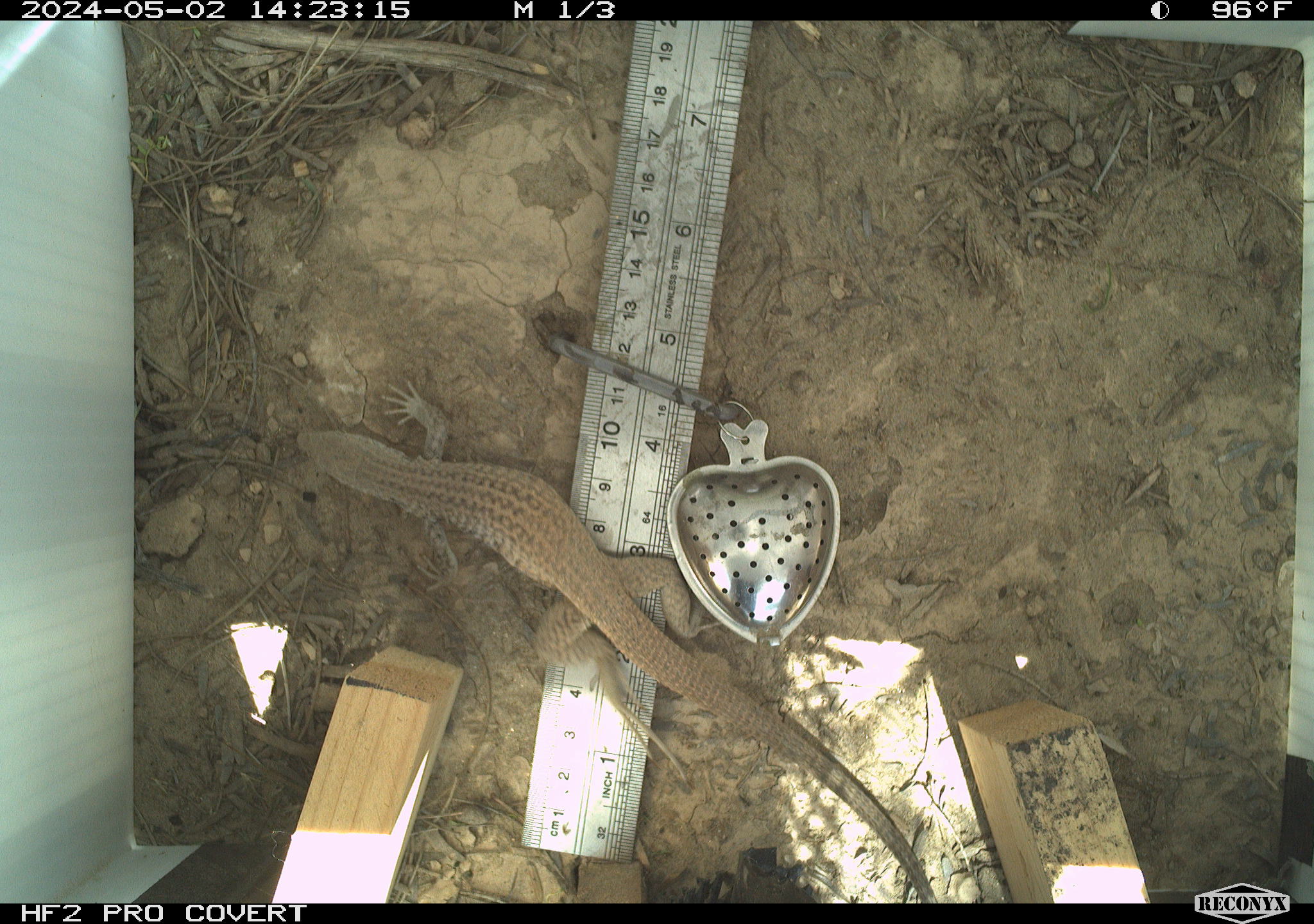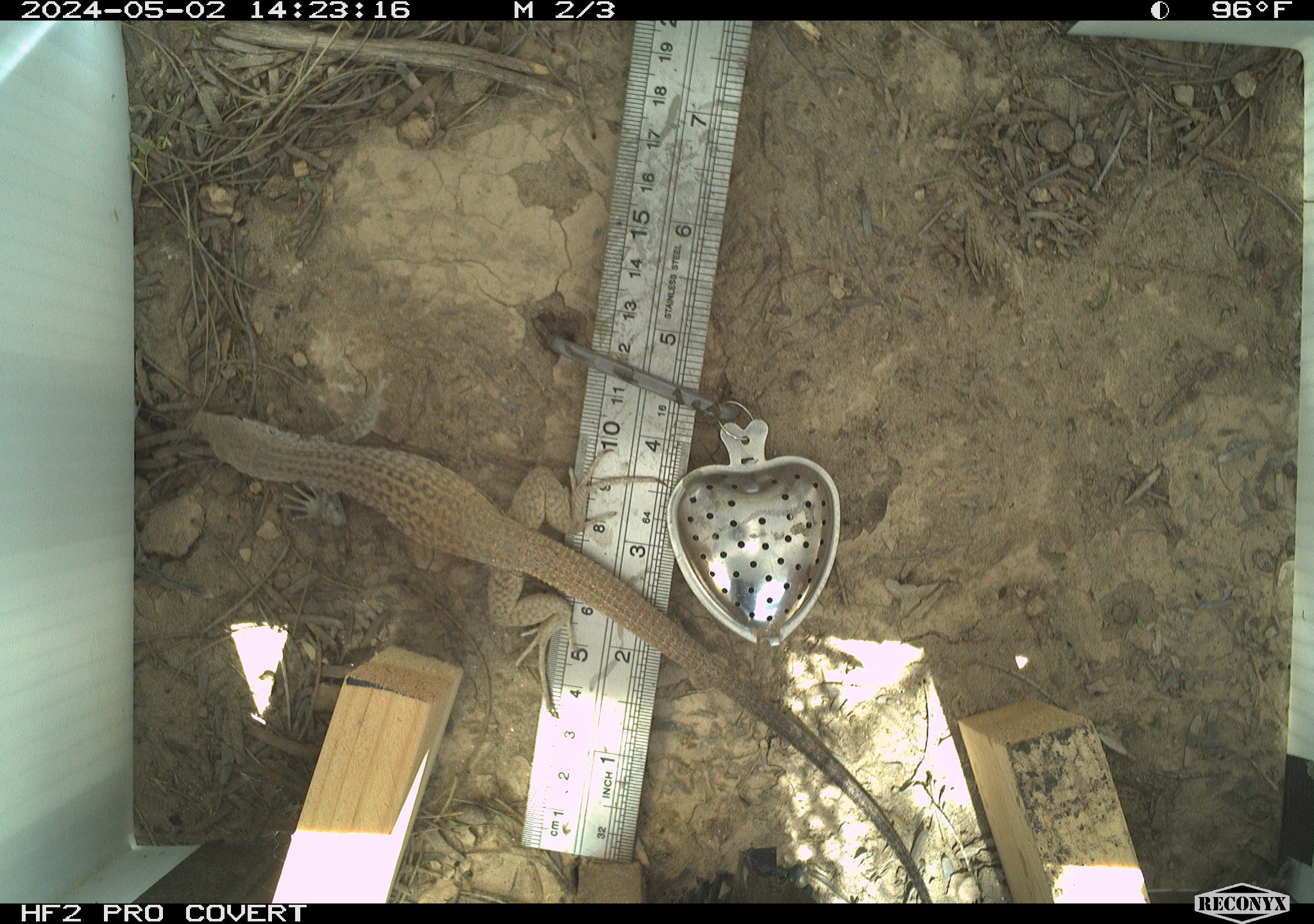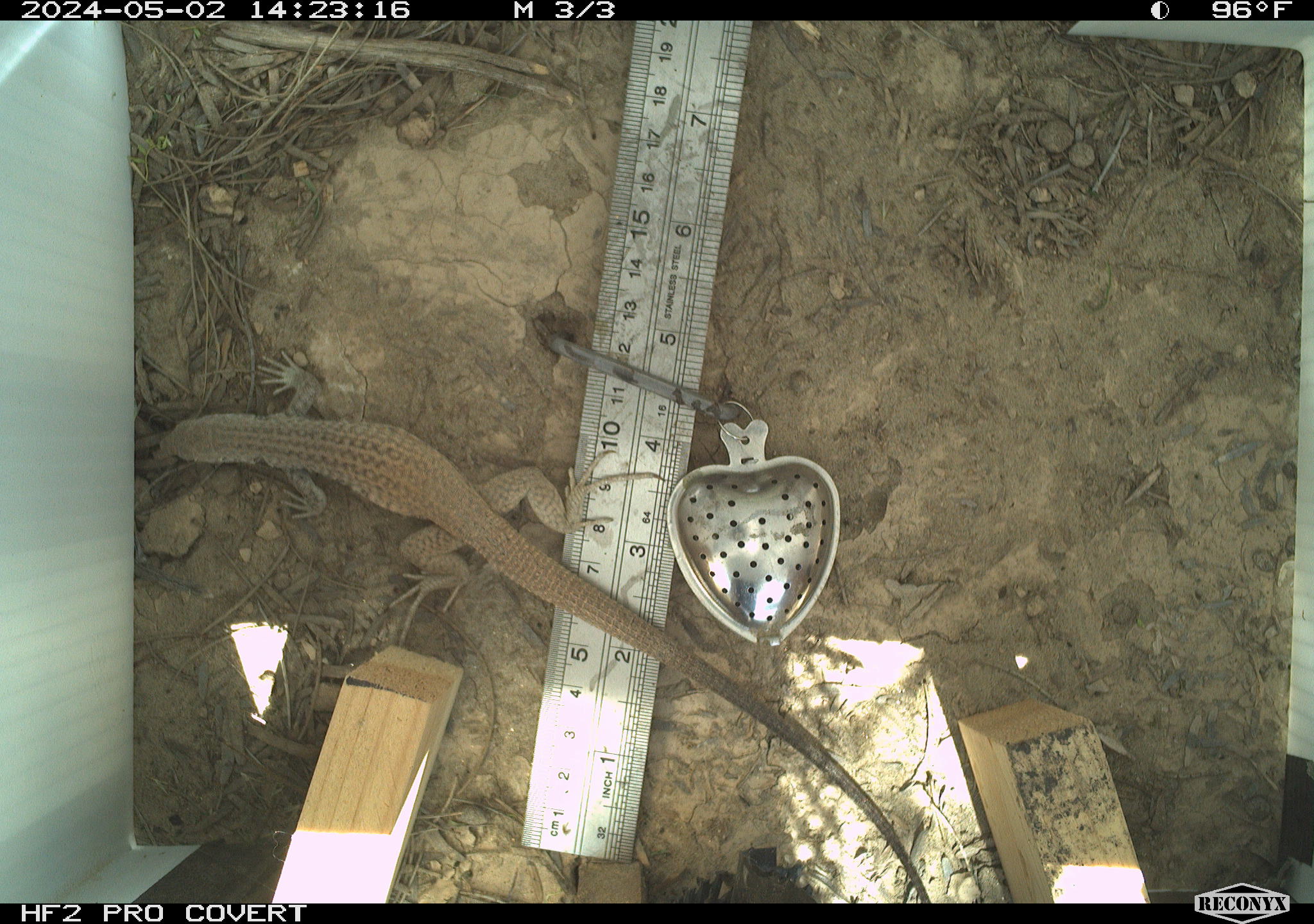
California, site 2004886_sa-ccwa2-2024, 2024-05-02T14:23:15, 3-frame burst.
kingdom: Animalia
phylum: Chordata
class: Reptilia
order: Squamata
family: Teiidae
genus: Aspidoscelis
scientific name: Aspidoscelis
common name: whiptail lizards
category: aspidoscelis species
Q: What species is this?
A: Aspidoscelis species (whiptail lizards) (Aspidoscelis).